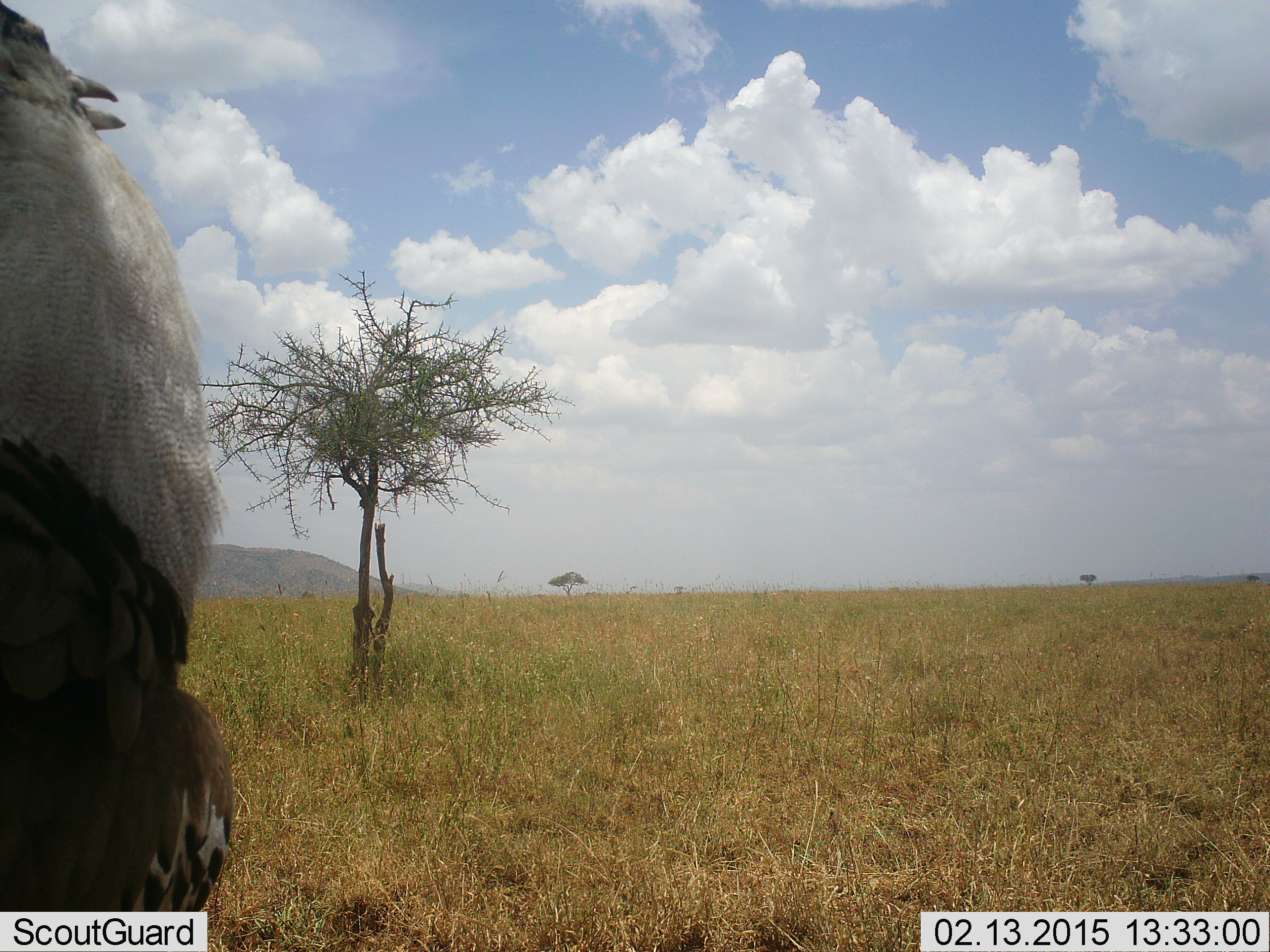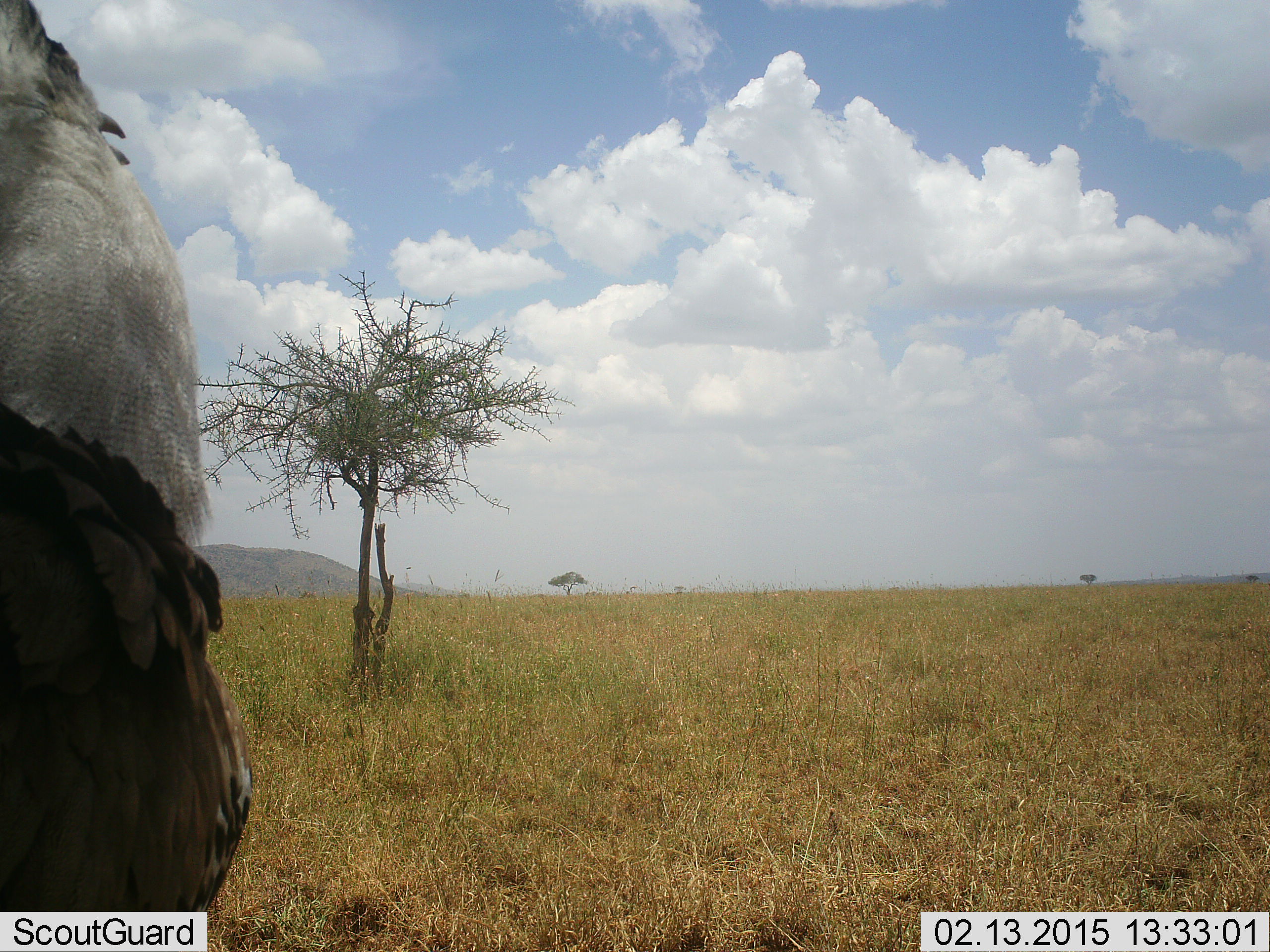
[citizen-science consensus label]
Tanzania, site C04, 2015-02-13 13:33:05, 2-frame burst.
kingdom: Animalia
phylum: Chordata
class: Aves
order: Otidiformes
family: Otididae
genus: Ardeotis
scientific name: Ardeotis kori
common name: kori bustard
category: koribustard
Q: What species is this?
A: Koribustard (kori bustard) (Ardeotis kori).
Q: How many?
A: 1.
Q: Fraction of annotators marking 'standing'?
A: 89%.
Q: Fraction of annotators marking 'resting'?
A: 11%.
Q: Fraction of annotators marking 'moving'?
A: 0%.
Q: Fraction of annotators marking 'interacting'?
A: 0%.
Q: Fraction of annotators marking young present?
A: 0%.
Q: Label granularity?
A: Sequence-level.